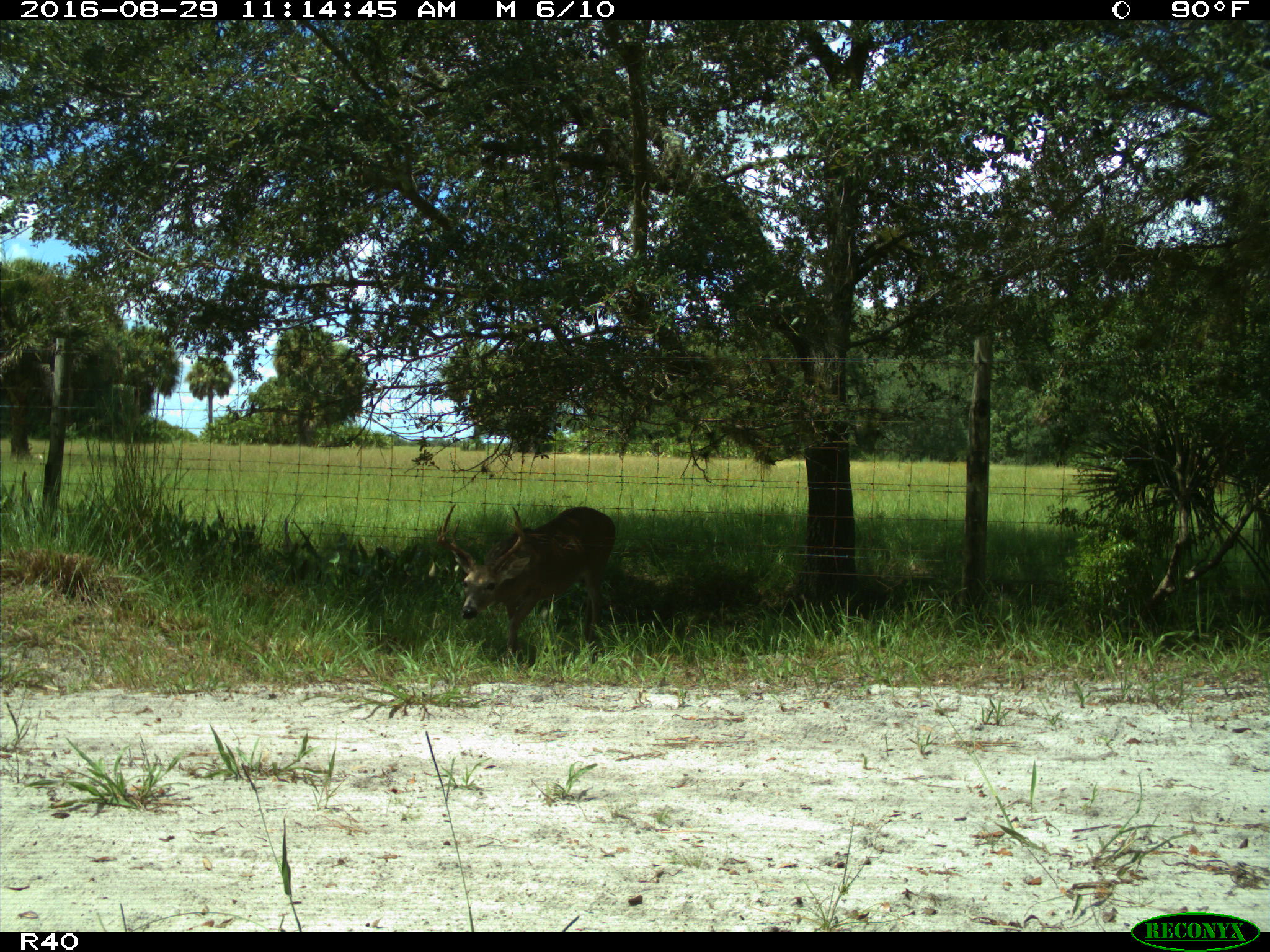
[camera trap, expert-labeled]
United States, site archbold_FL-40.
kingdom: Animalia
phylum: Chordata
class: Mammalia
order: Artiodactyla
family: Cervidae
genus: Odocoileus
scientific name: Odocoileus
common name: deer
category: unidentified deer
Unidentified deer (deer) (Odocoileus).